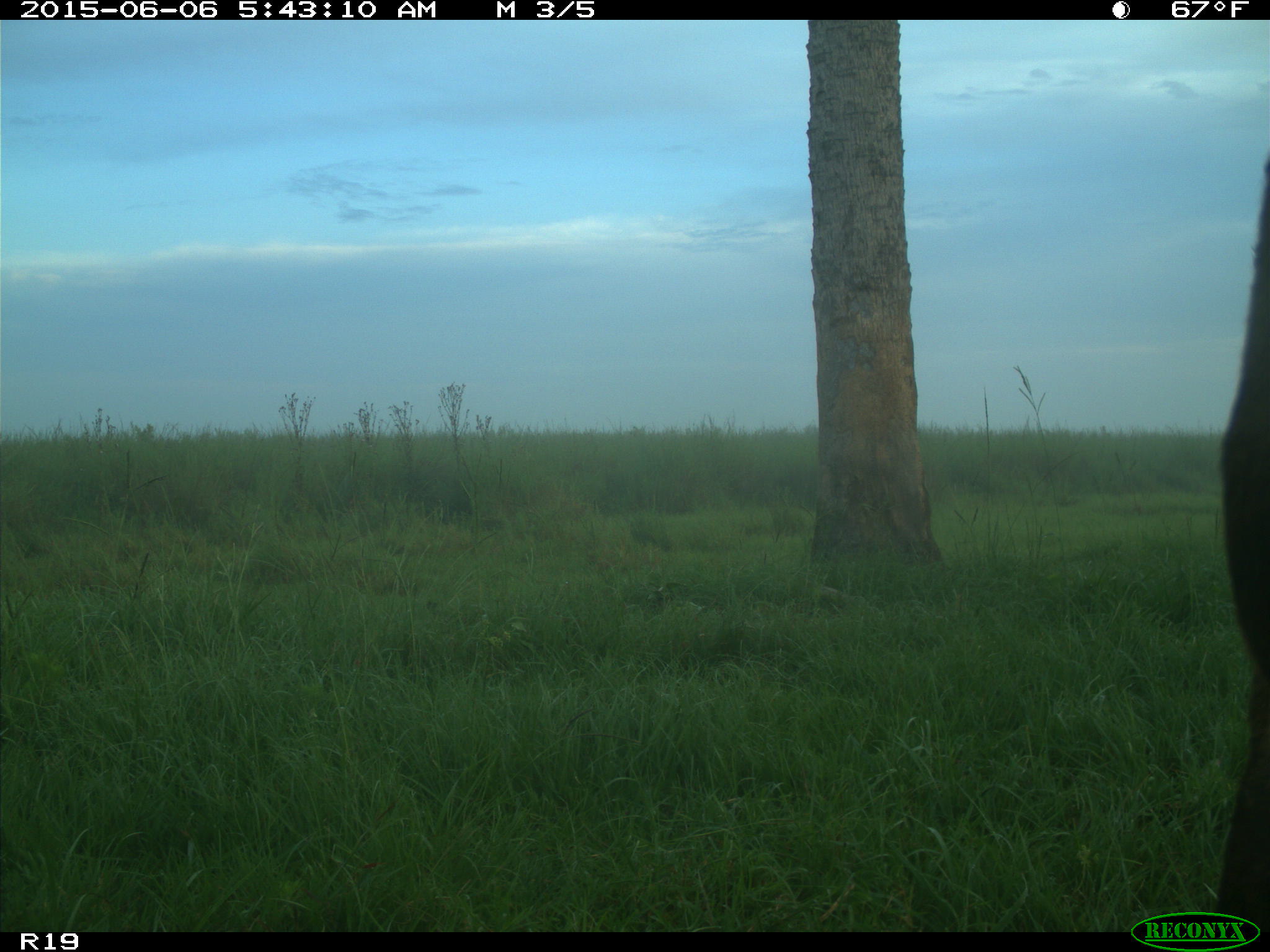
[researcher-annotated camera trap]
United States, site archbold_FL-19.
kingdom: Animalia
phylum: Chordata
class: Mammalia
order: Artiodactyla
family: Bovidae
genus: Bos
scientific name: Bos taurus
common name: domestic cow